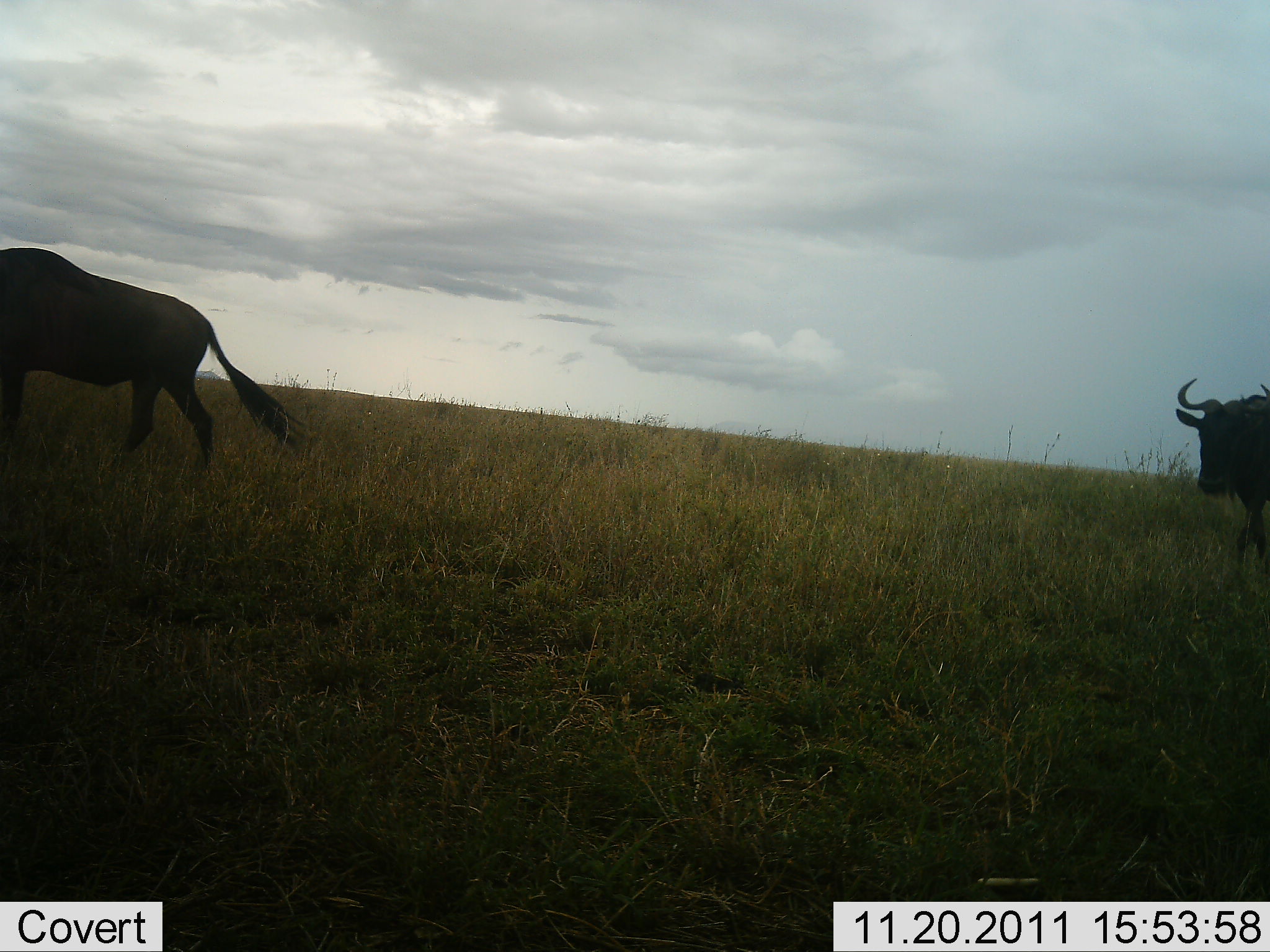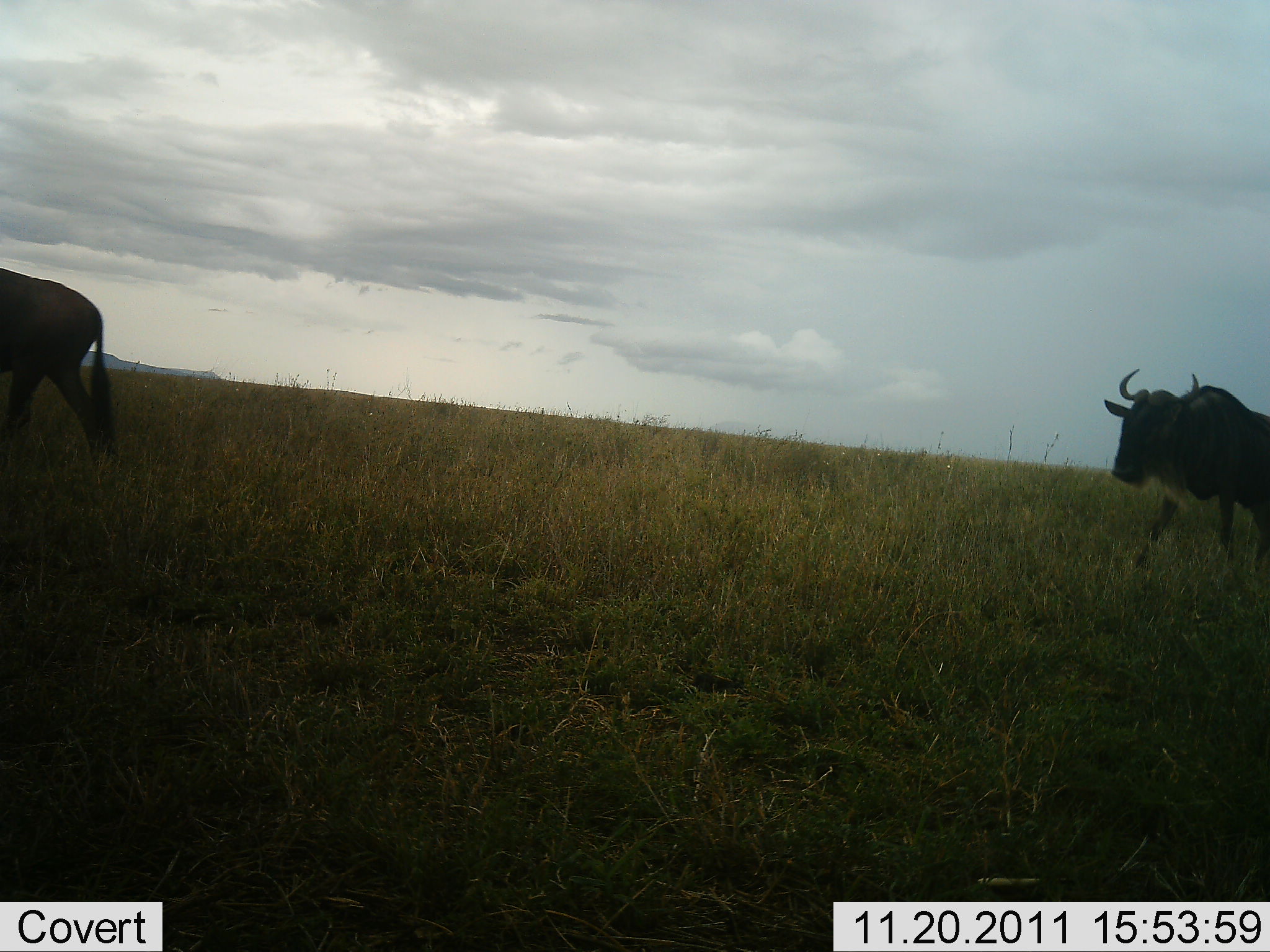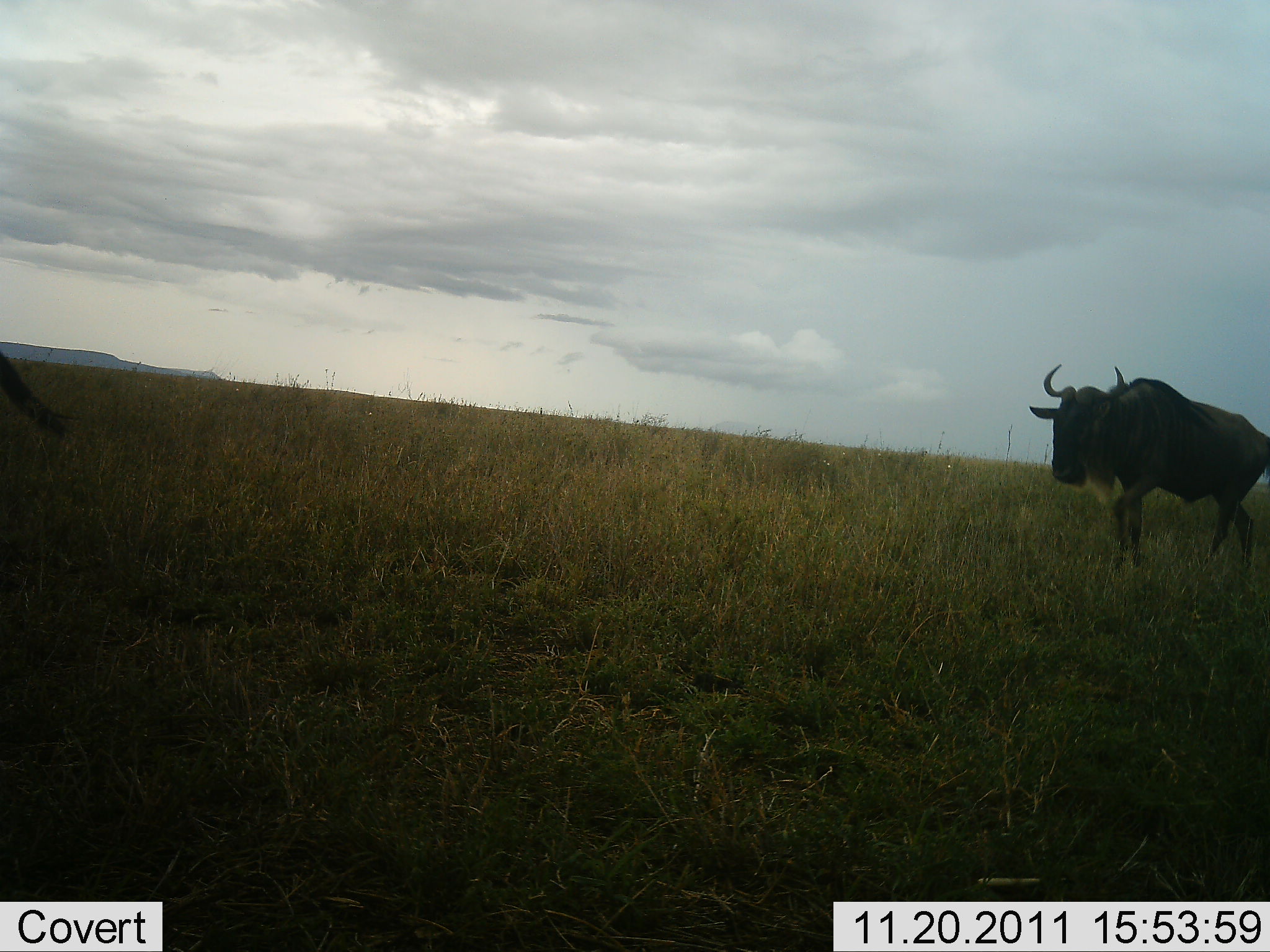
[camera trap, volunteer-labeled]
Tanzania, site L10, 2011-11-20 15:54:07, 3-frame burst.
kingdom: Animalia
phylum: Chordata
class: Mammalia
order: Artiodactyla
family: Bovidae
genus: Connochaetes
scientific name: Connochaetes taurinus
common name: blue wildebeest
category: wildebeest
Wildebeest (blue wildebeest) (Connochaetes taurinus), count 2. Behavior (volunteer vote fractions): standing 0%, resting 0%, moving 100%, interacting 0%. Young present (vote fraction): 0%. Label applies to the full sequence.